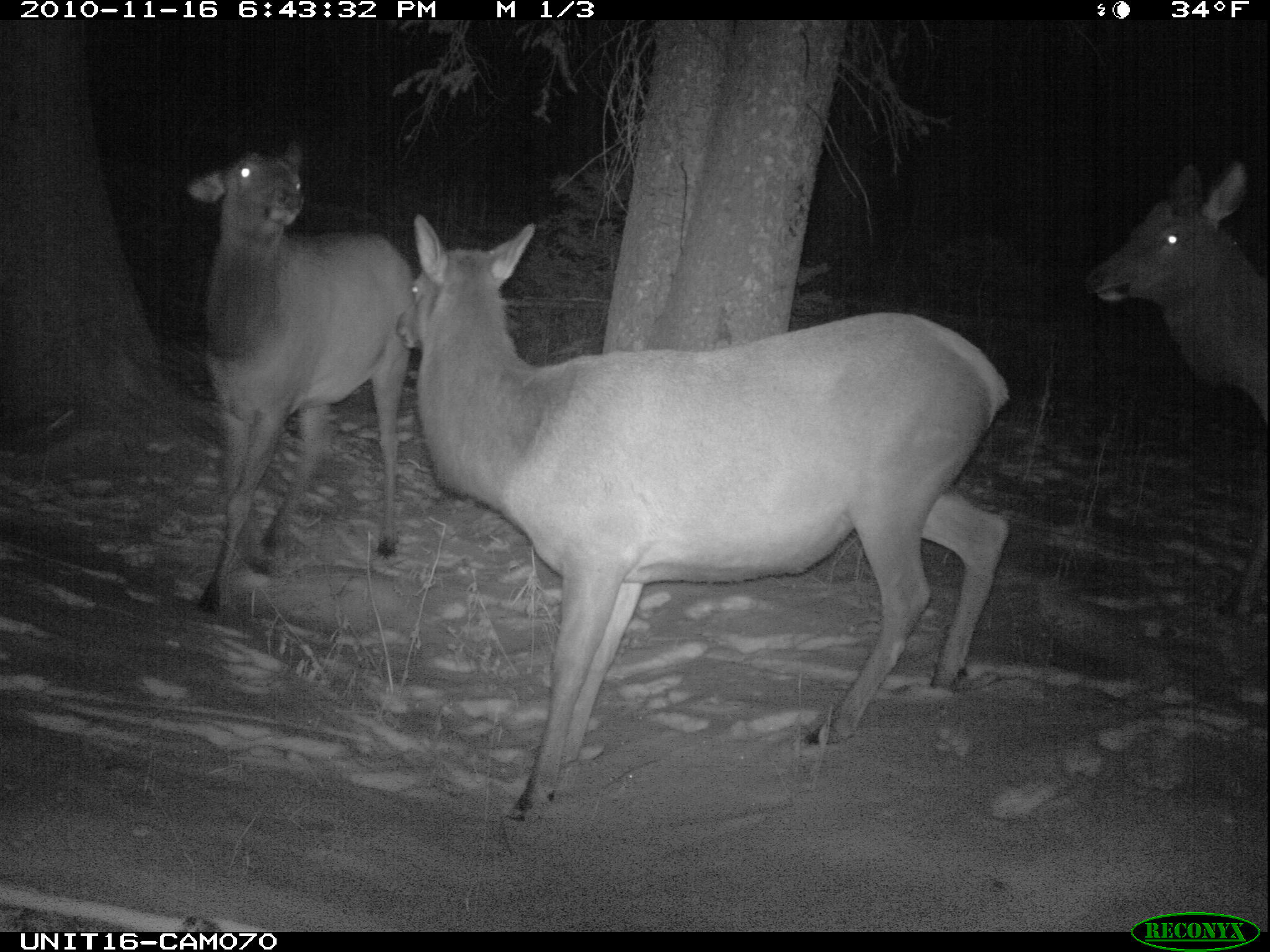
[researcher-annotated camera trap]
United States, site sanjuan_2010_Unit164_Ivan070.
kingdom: Animalia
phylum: Chordata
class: Mammalia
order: Artiodactyla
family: Cervidae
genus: Cervus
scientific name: Cervus elaphus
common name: red deer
Cervus elaphus (red deer).